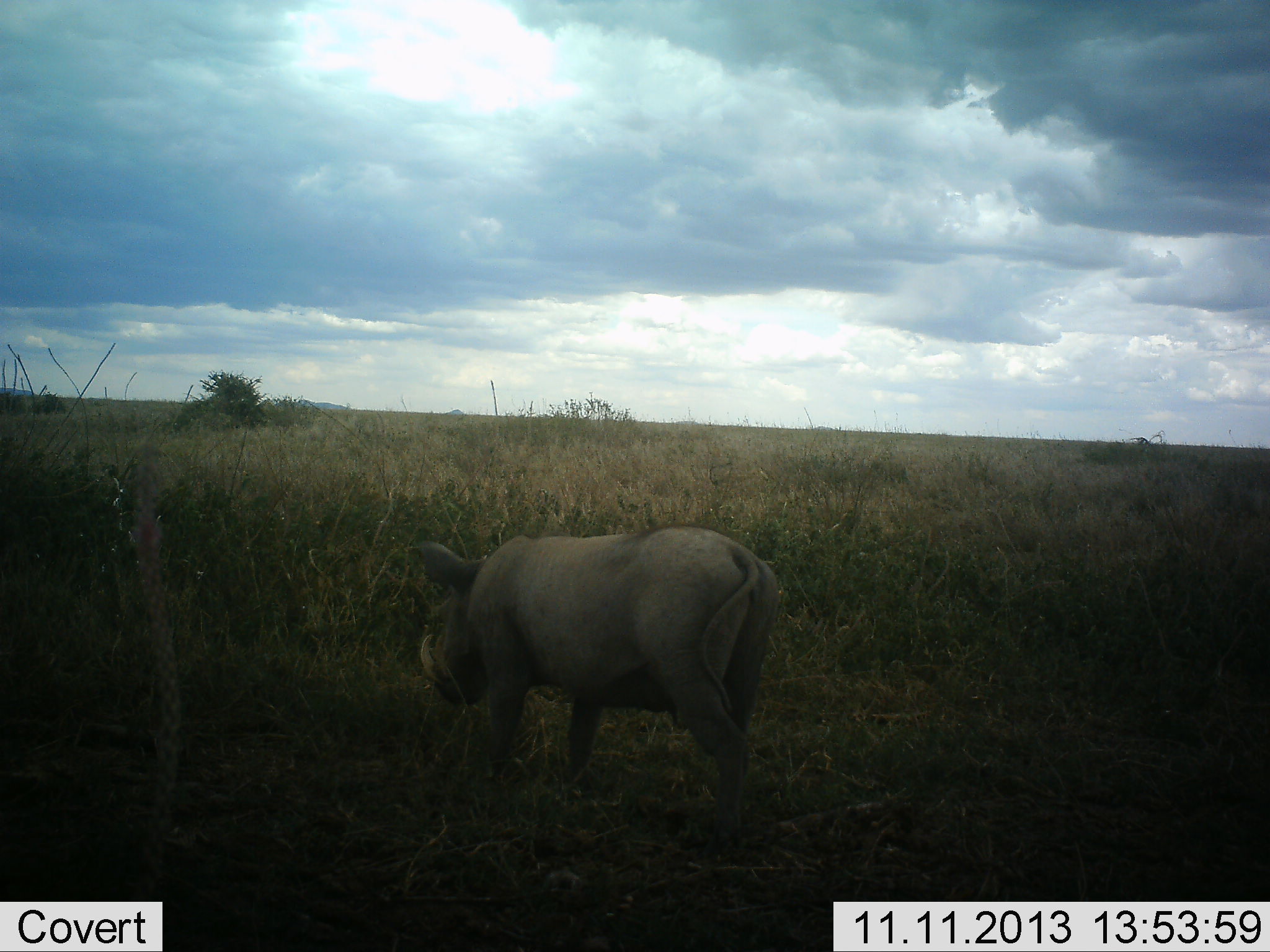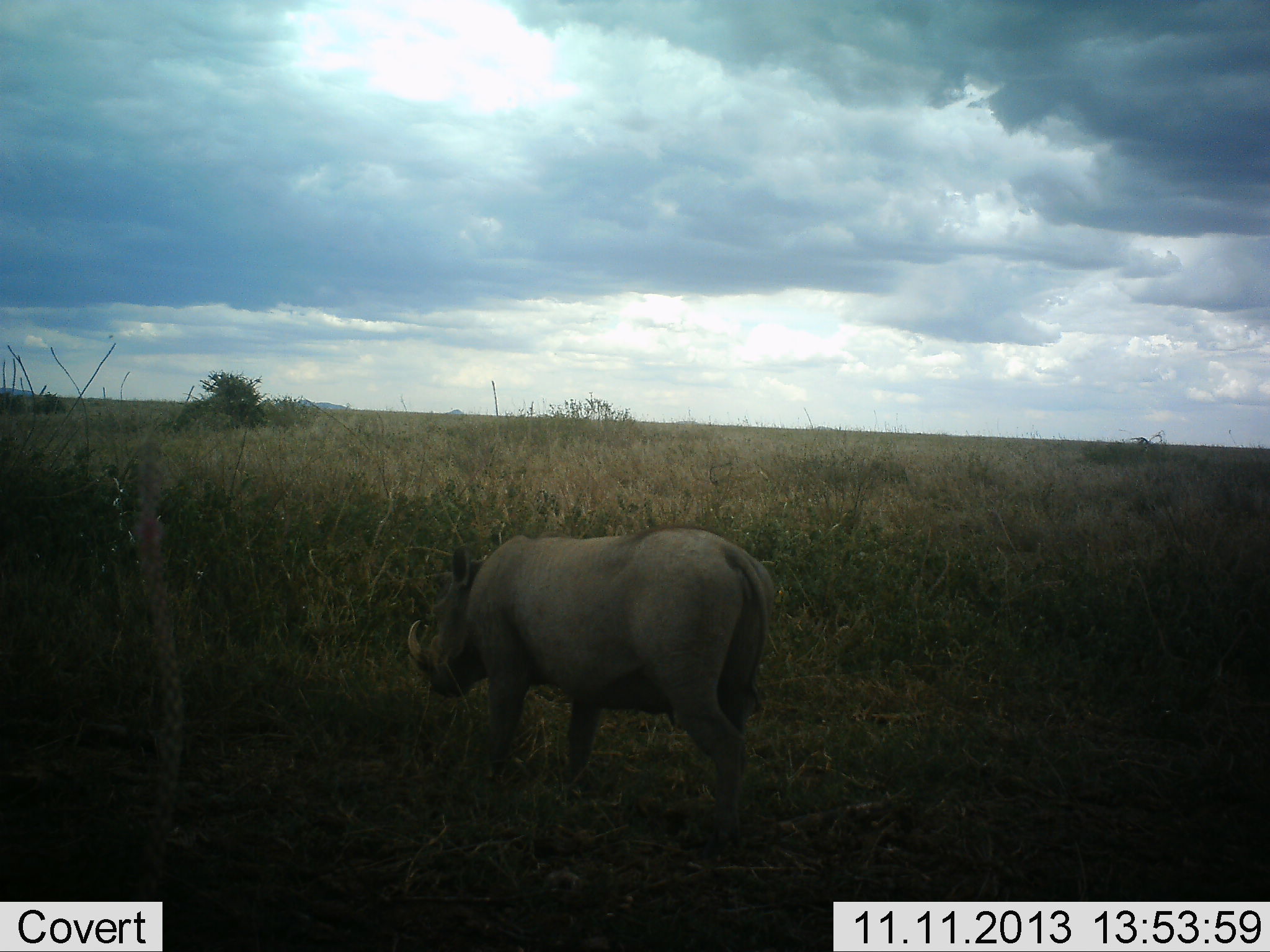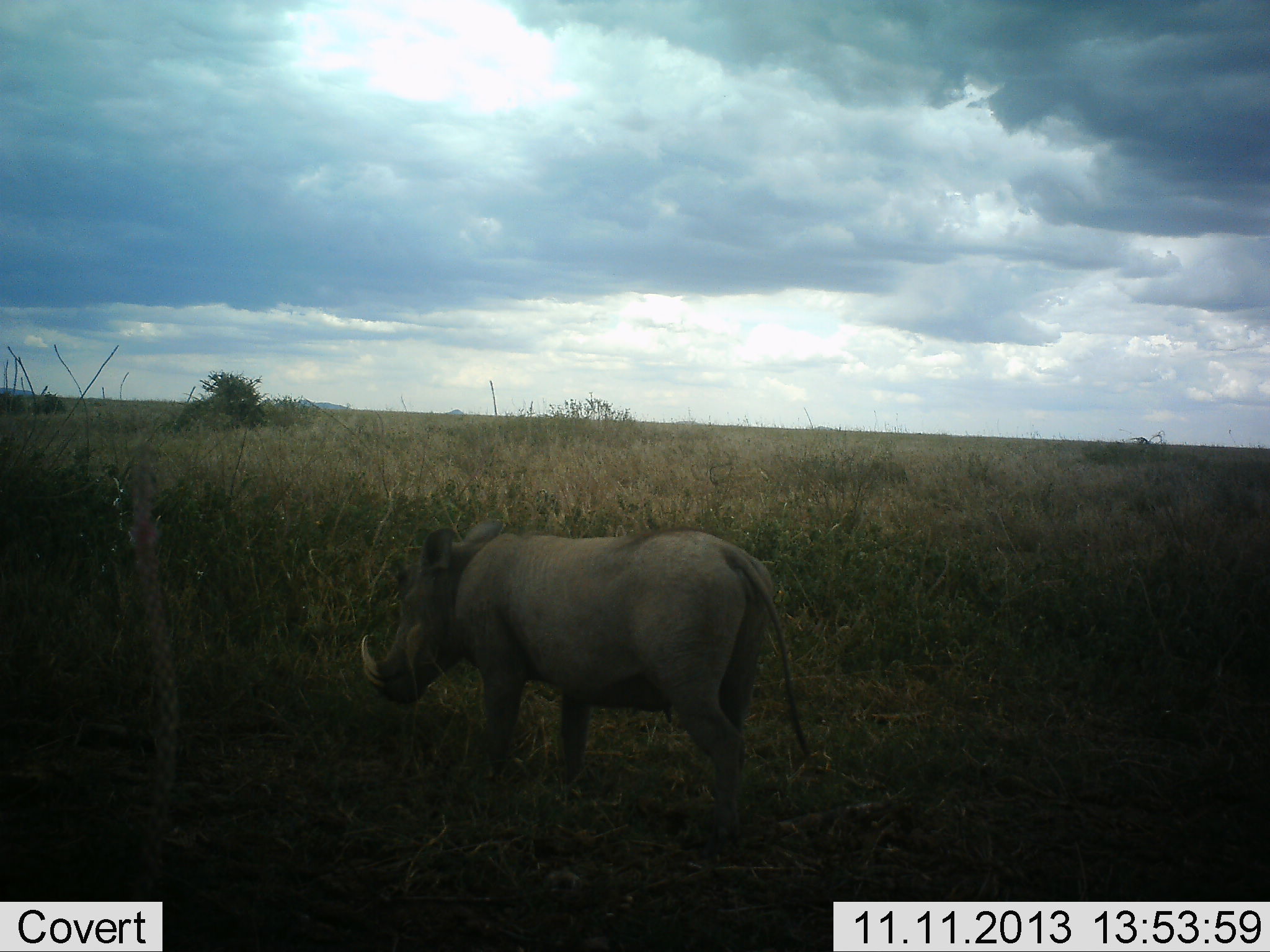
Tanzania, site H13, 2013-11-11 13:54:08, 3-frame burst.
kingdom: Animalia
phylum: Chordata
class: Mammalia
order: Artiodactyla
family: Suidae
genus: Phacochoerus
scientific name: Phacochoerus africanus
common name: warthog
Warthog (Phacochoerus africanus), count 1. Behavior (volunteer vote fractions): standing 100%, resting 0%, moving 0%, interacting 0%. Young present (vote fraction): 0%. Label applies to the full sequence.